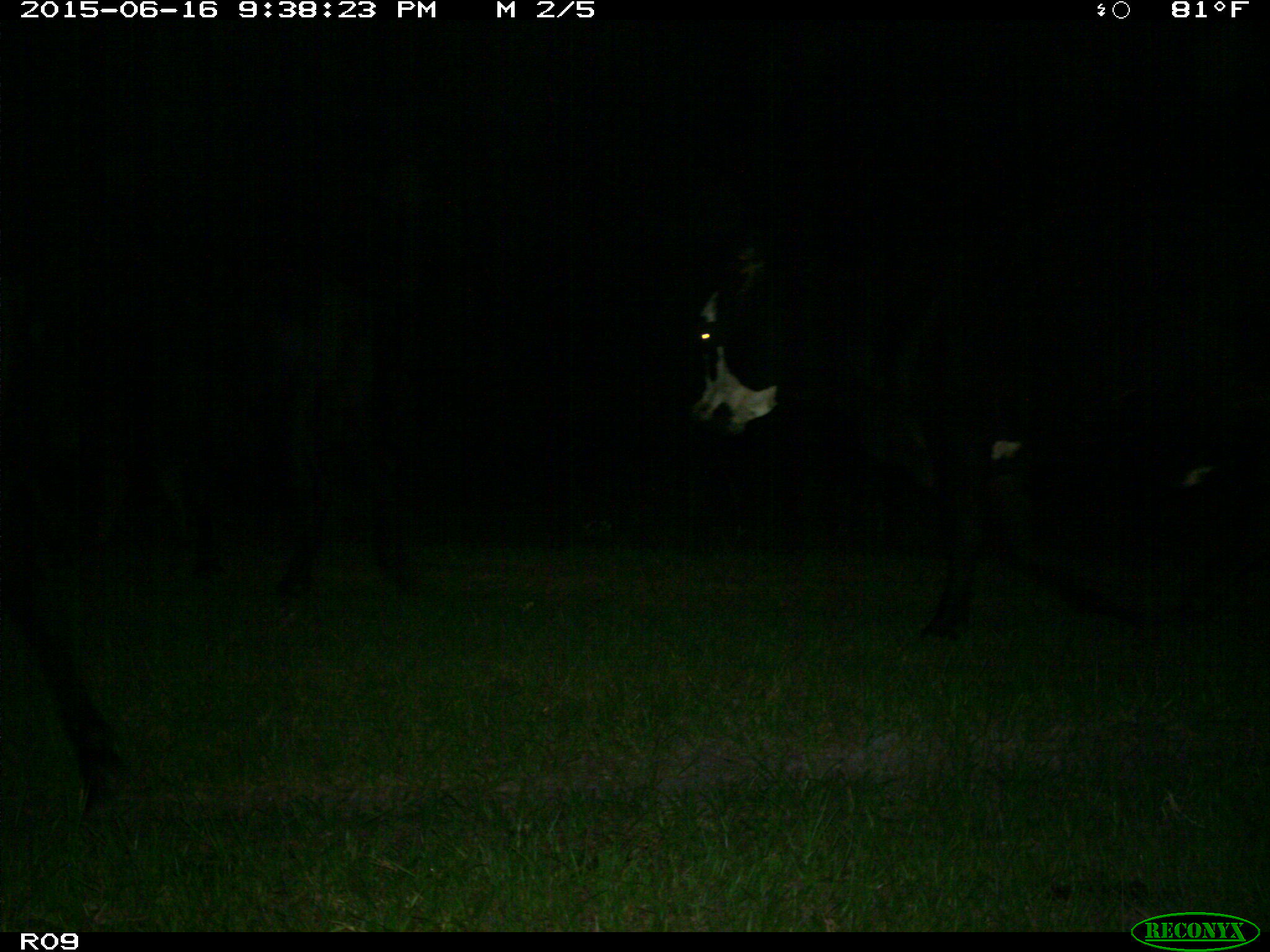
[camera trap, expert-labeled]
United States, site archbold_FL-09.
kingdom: Animalia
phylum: Chordata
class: Mammalia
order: Artiodactyla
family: Bovidae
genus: Bos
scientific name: Bos taurus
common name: domestic cow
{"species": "Bos taurus (domestic cow)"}